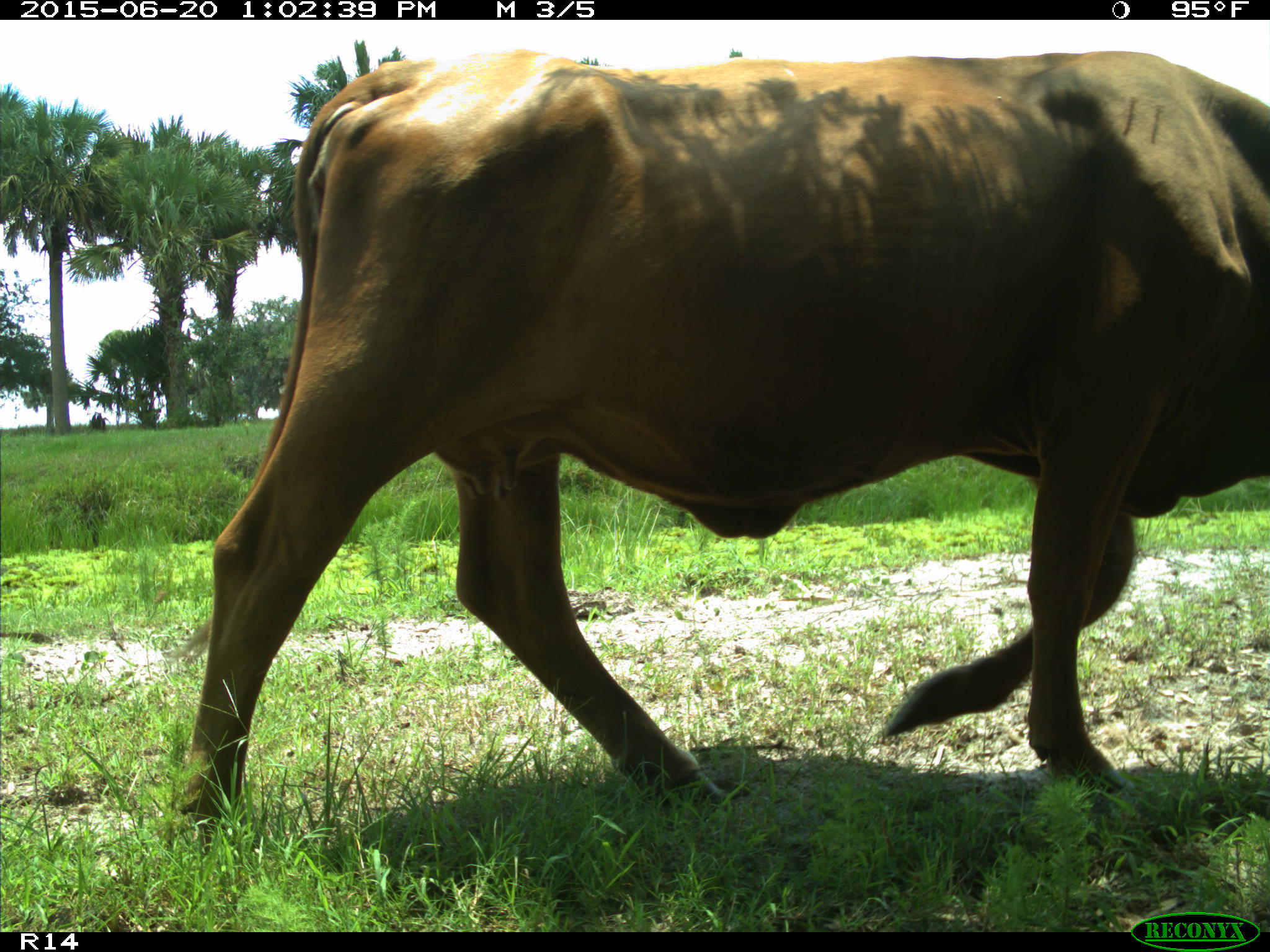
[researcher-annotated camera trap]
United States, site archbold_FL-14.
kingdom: Animalia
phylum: Chordata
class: Mammalia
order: Artiodactyla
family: Bovidae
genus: Bos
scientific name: Bos taurus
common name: domestic cow